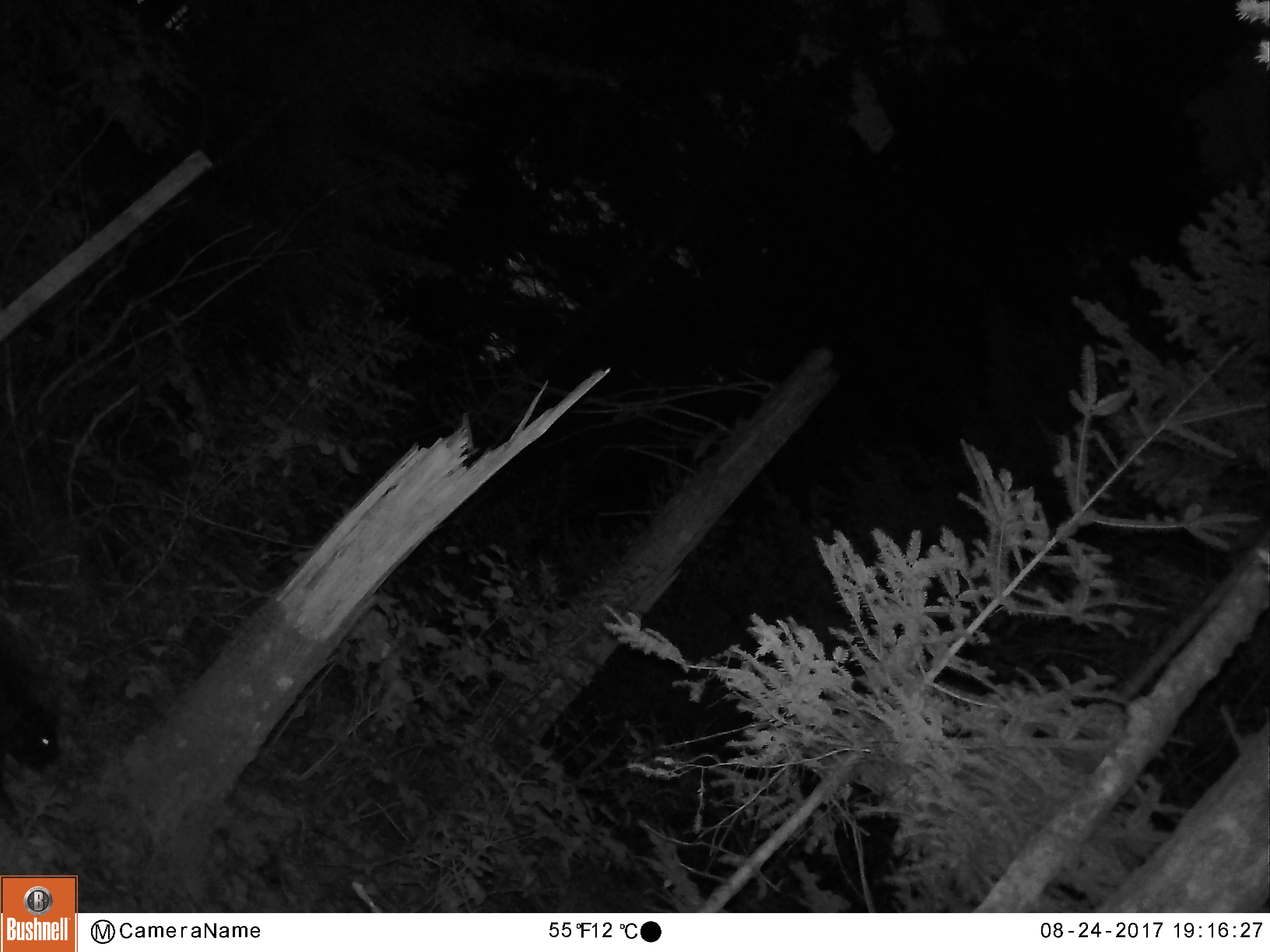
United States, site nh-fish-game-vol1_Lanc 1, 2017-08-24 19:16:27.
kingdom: Animalia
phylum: Chordata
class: Mammalia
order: Rodentia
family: Erethizontidae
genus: Erethizon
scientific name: Erethizon dorsatum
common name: porcupine